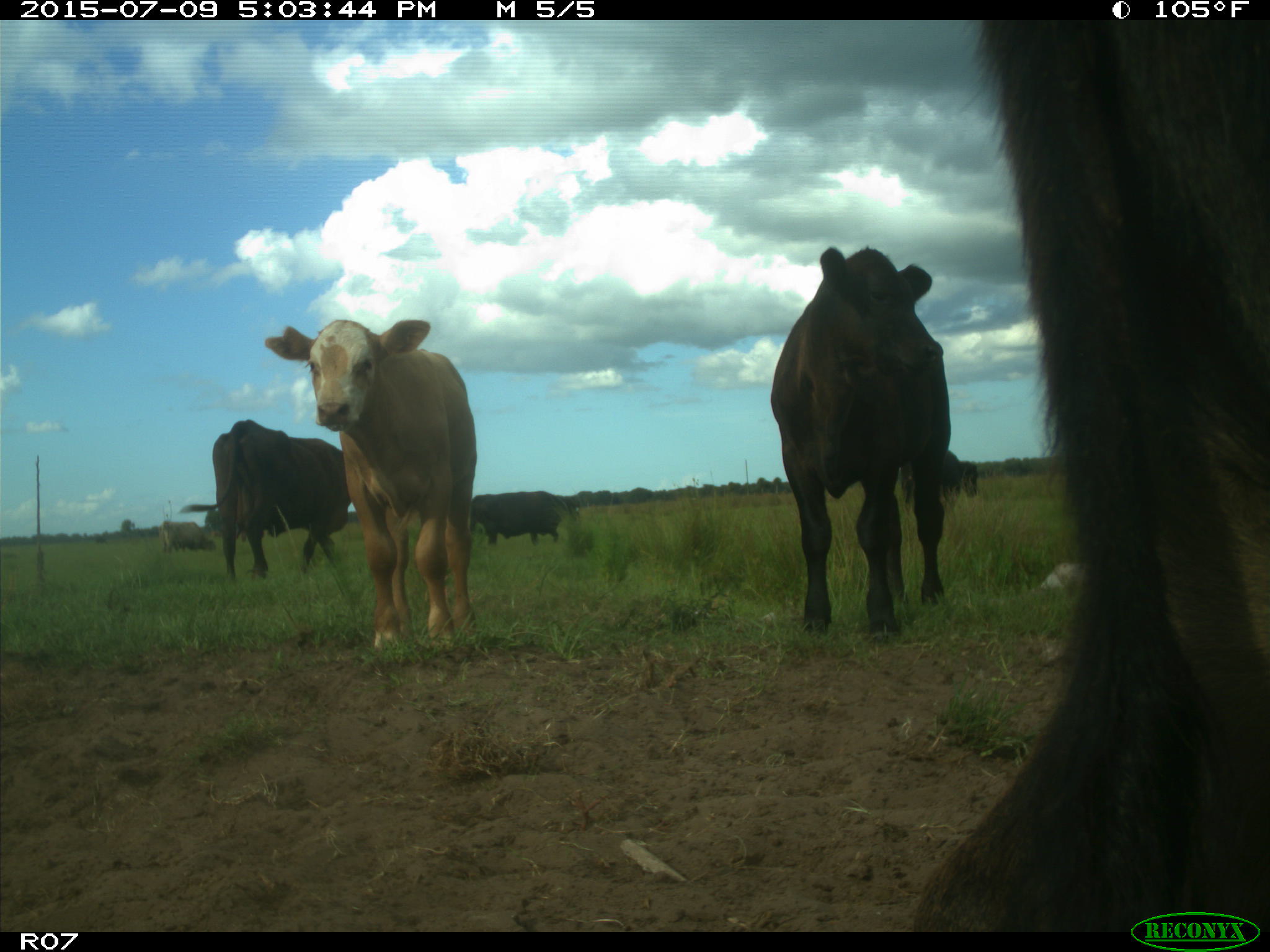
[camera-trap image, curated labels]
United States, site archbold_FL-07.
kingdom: Animalia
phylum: Chordata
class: Mammalia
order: Artiodactyla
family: Bovidae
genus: Bos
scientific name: Bos taurus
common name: domestic cow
Bos taurus (domestic cow).